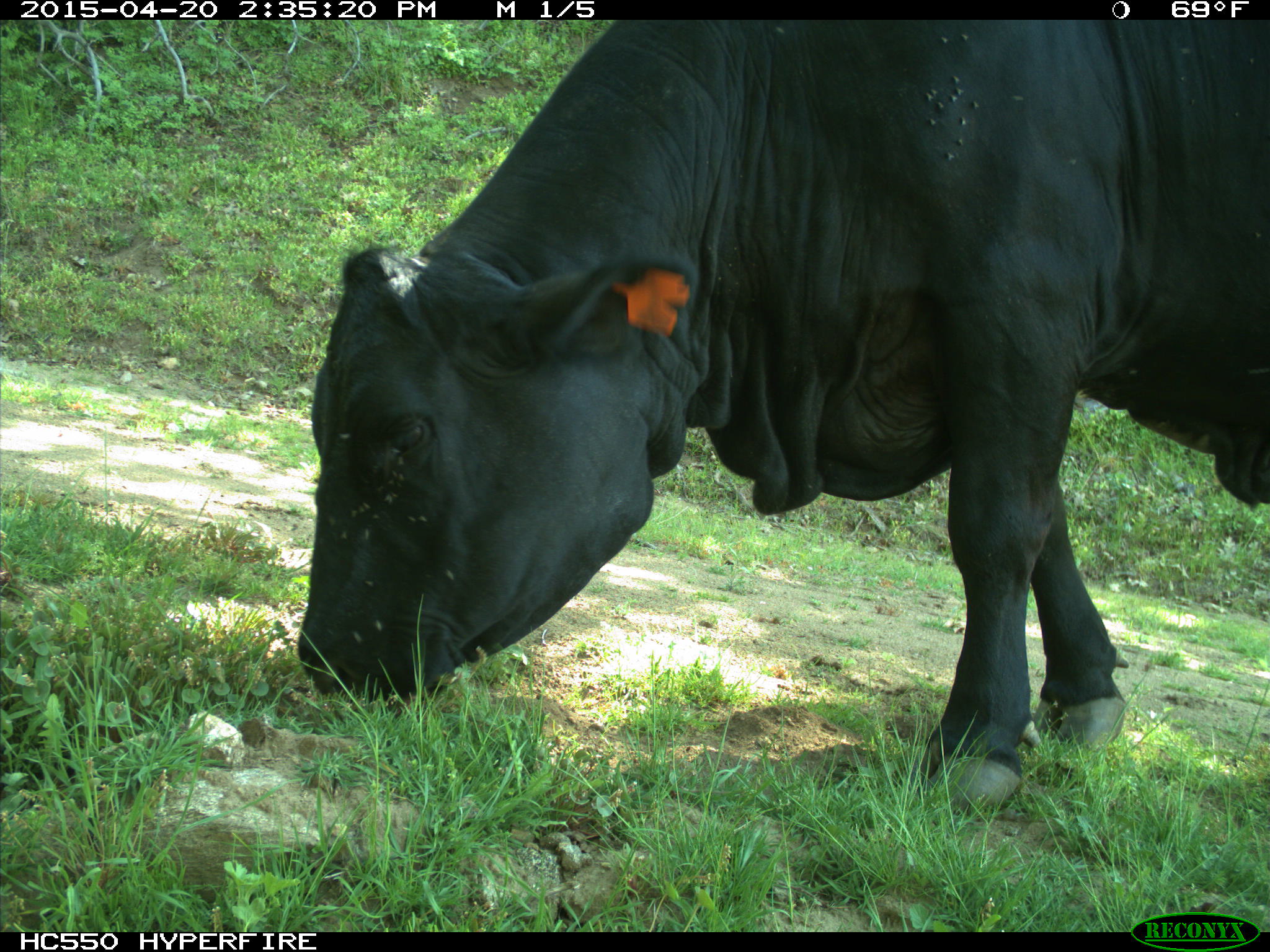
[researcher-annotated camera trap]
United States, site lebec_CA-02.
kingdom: Animalia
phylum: Chordata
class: Mammalia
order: Artiodactyla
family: Bovidae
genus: Bos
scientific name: Bos taurus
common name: domestic cow